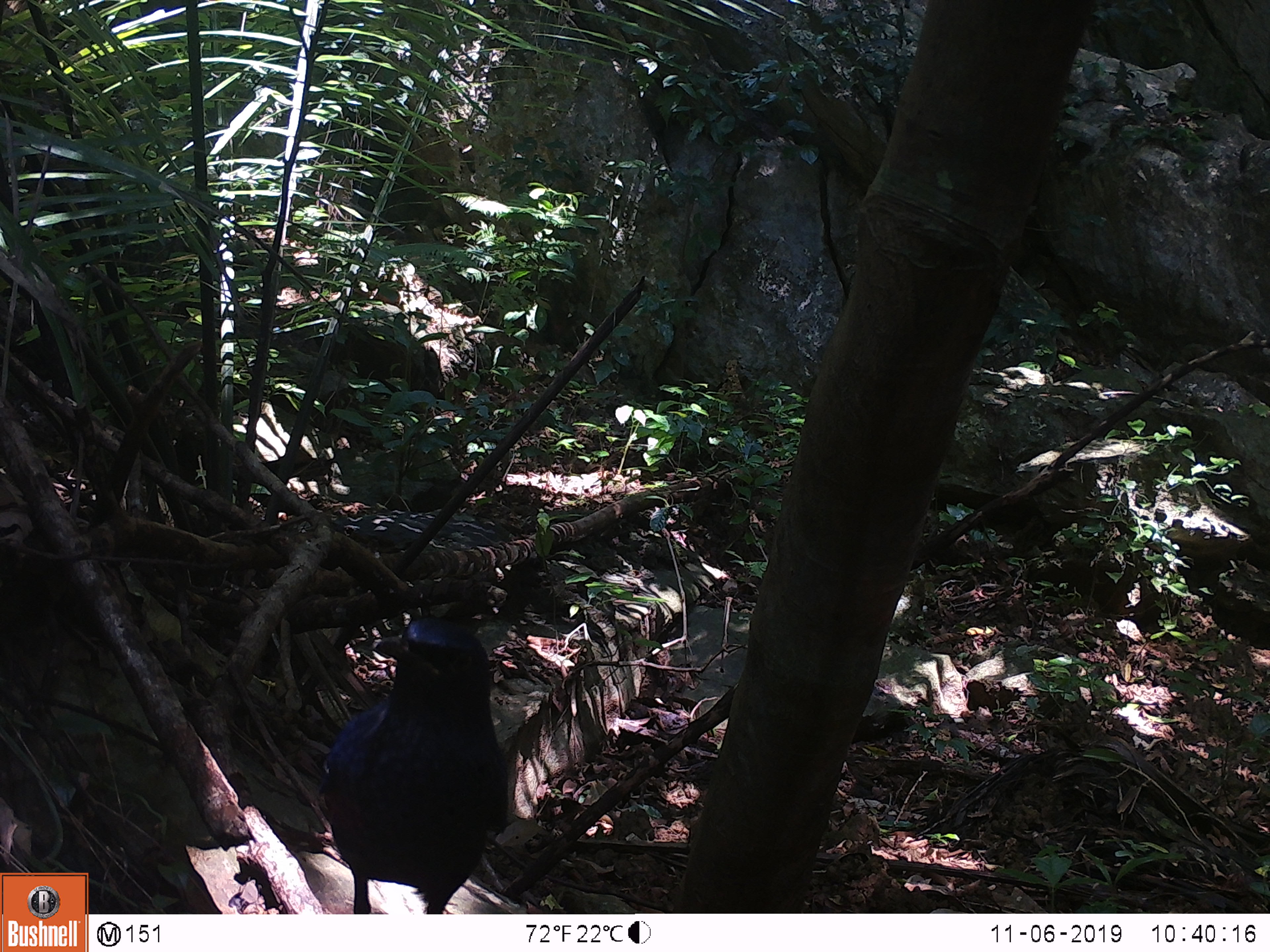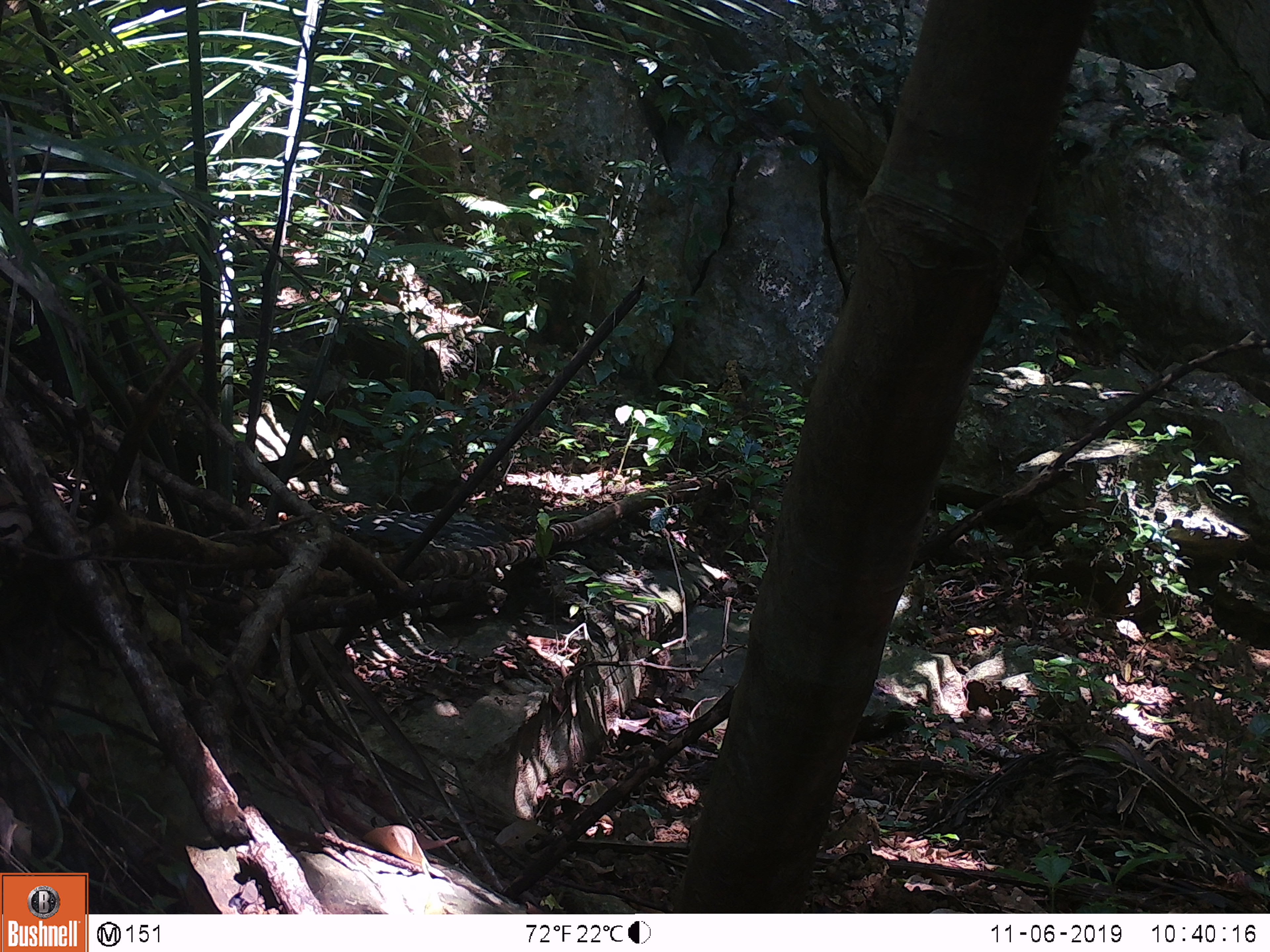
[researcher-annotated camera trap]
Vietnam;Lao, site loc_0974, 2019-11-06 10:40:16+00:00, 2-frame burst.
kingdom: Animalia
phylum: Chordata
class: Aves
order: Passeriformes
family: Muscicapidae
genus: Myophonus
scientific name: Myophonus caeruleus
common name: blue whistling thrush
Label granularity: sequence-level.